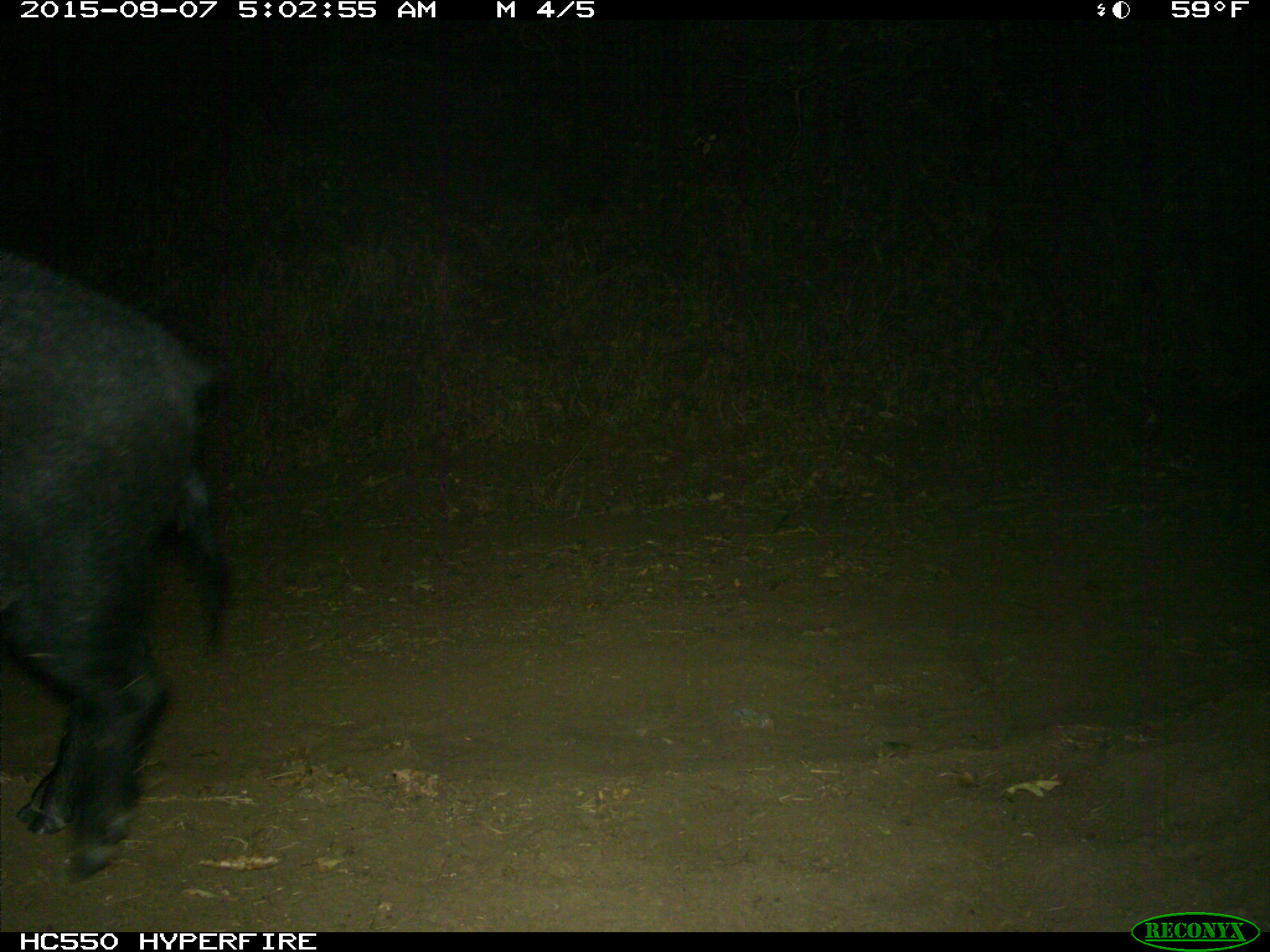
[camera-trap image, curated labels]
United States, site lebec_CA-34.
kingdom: Animalia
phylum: Chordata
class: Mammalia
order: Artiodactyla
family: Suidae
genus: Sus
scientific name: Sus scrofa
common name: wild boar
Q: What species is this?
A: Sus scrofa (wild boar).